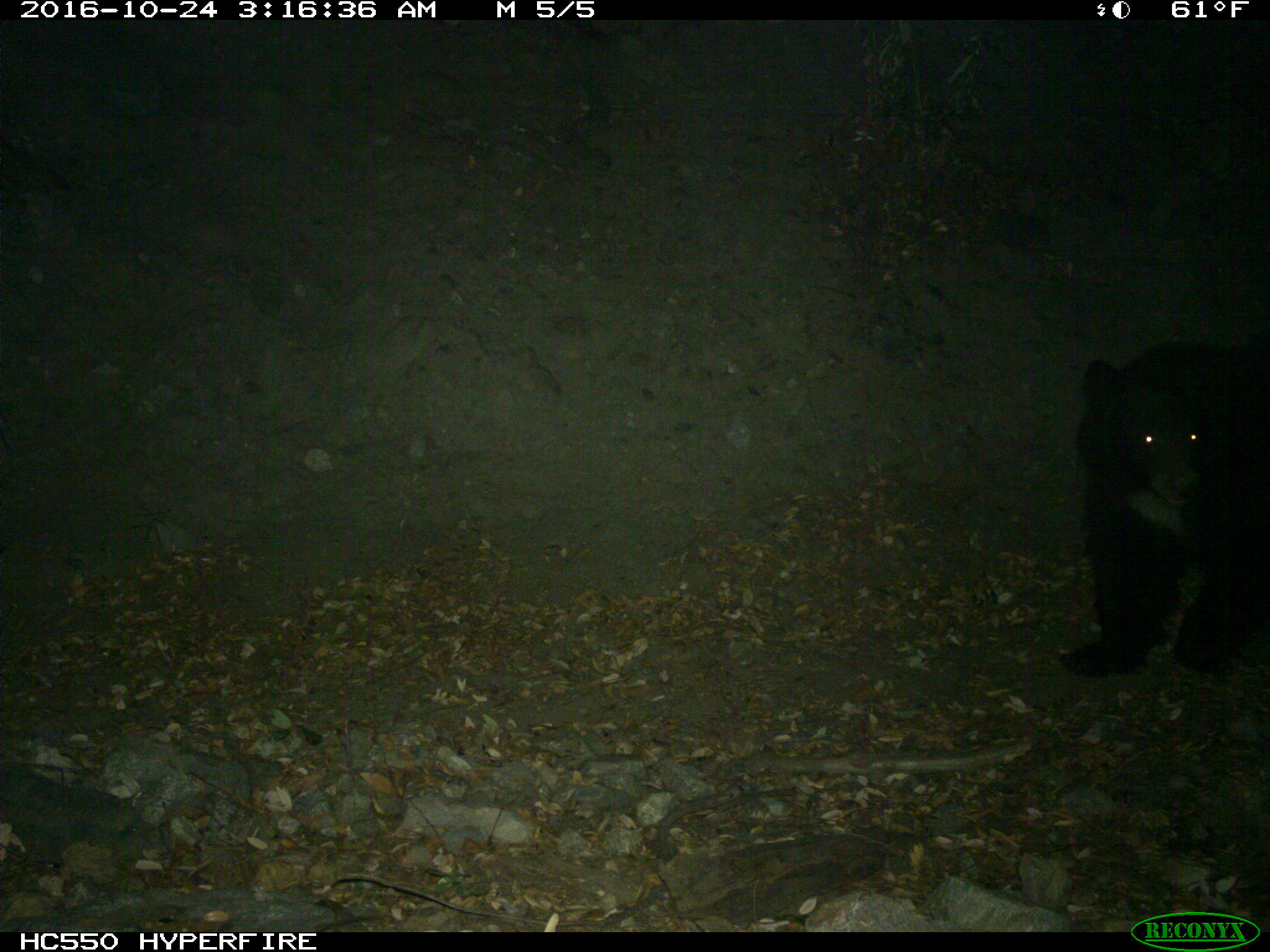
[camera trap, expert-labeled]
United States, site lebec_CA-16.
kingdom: Animalia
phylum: Chordata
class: Mammalia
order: Carnivora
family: Ursidae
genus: Ursus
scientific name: Ursus americanus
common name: american black bear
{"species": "Ursus americanus (american black bear)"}